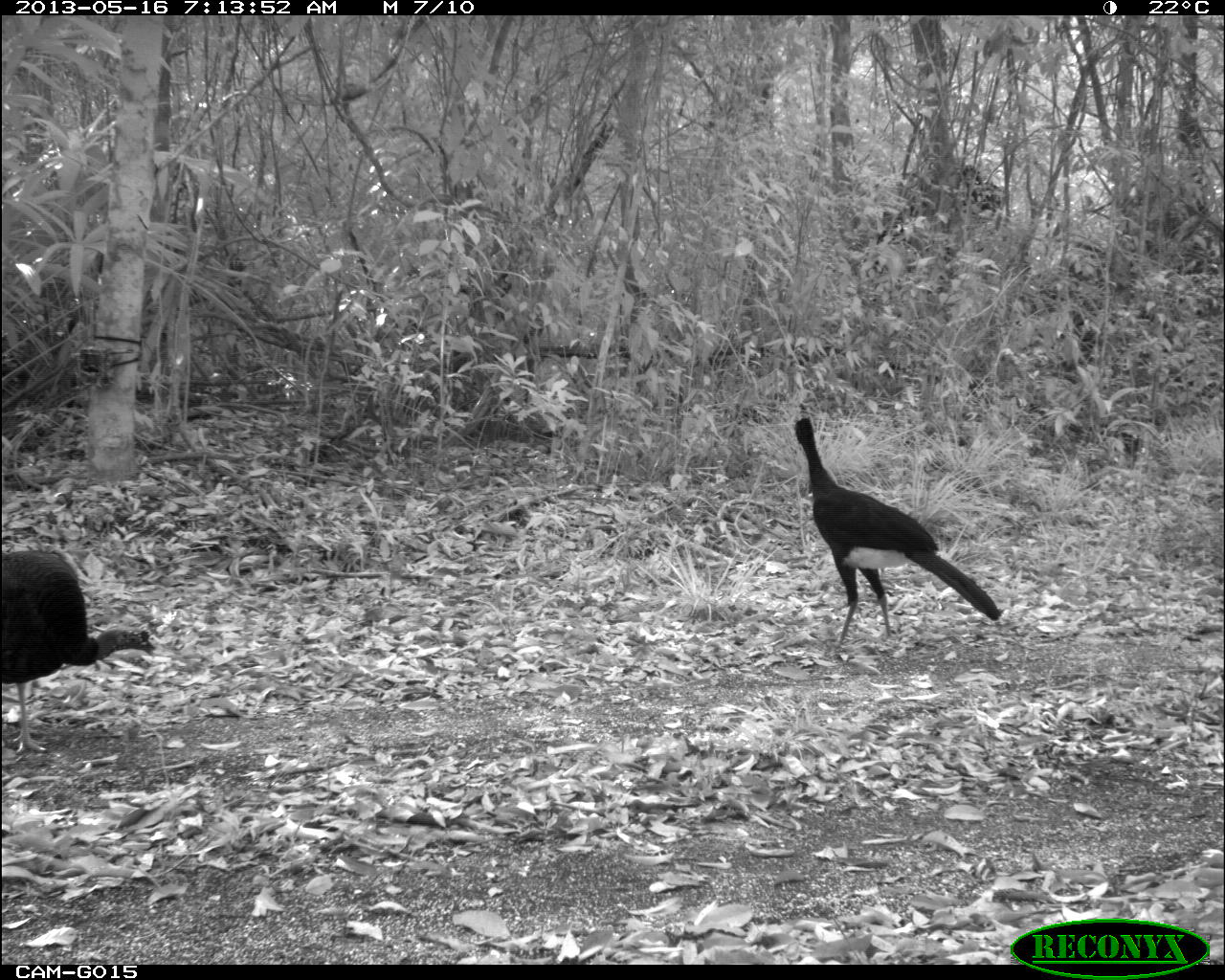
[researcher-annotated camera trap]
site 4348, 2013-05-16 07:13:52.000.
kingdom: Animalia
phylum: Chordata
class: Aves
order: Galliformes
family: Cracidae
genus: Crax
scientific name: Crax rubra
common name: great curassow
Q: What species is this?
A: Crax rubra (great curassow).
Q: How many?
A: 1.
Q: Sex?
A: Male.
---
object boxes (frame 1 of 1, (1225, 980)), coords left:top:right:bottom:
crax rubra: 791:414:1002:647; 1:547:155:754